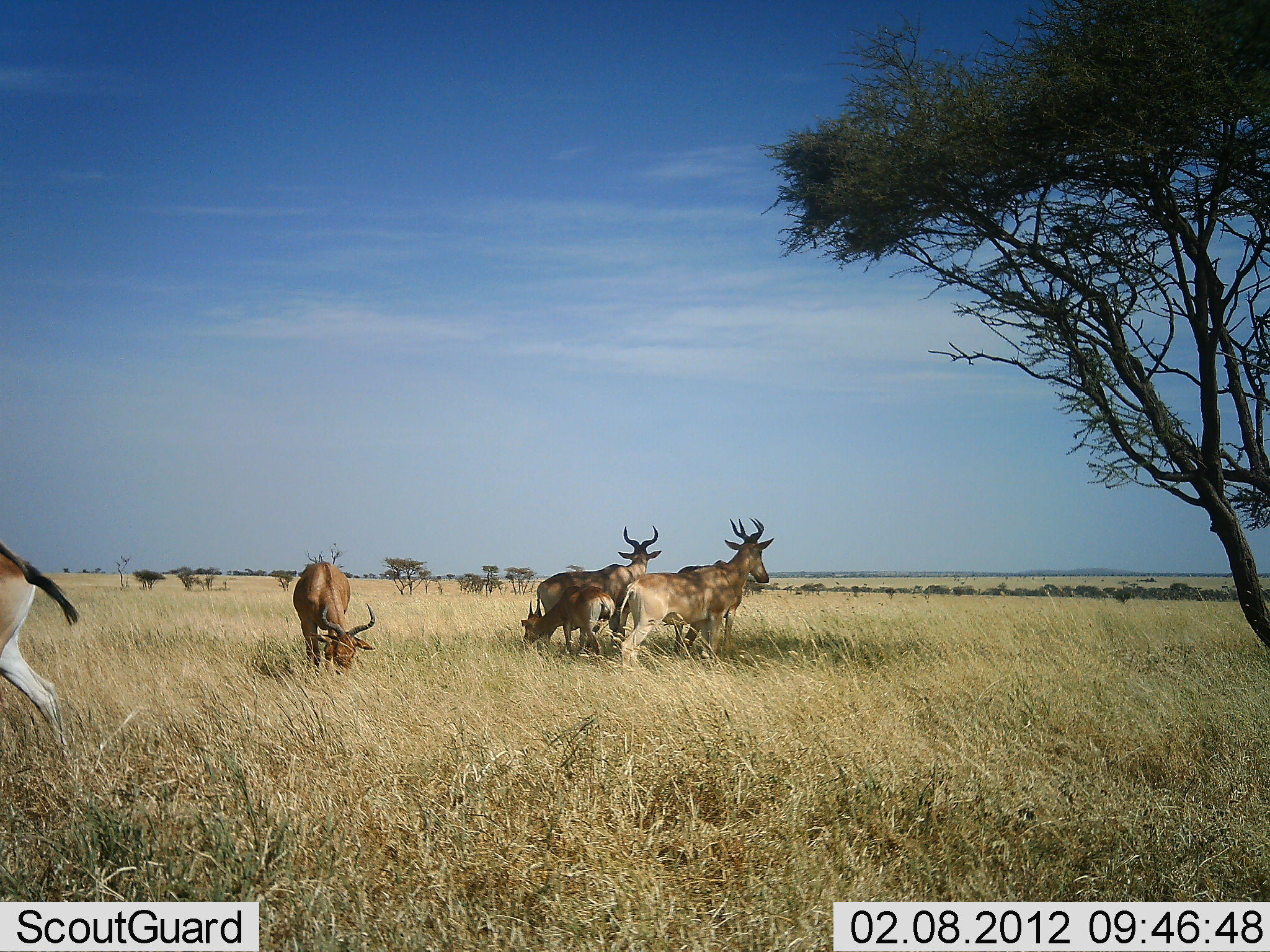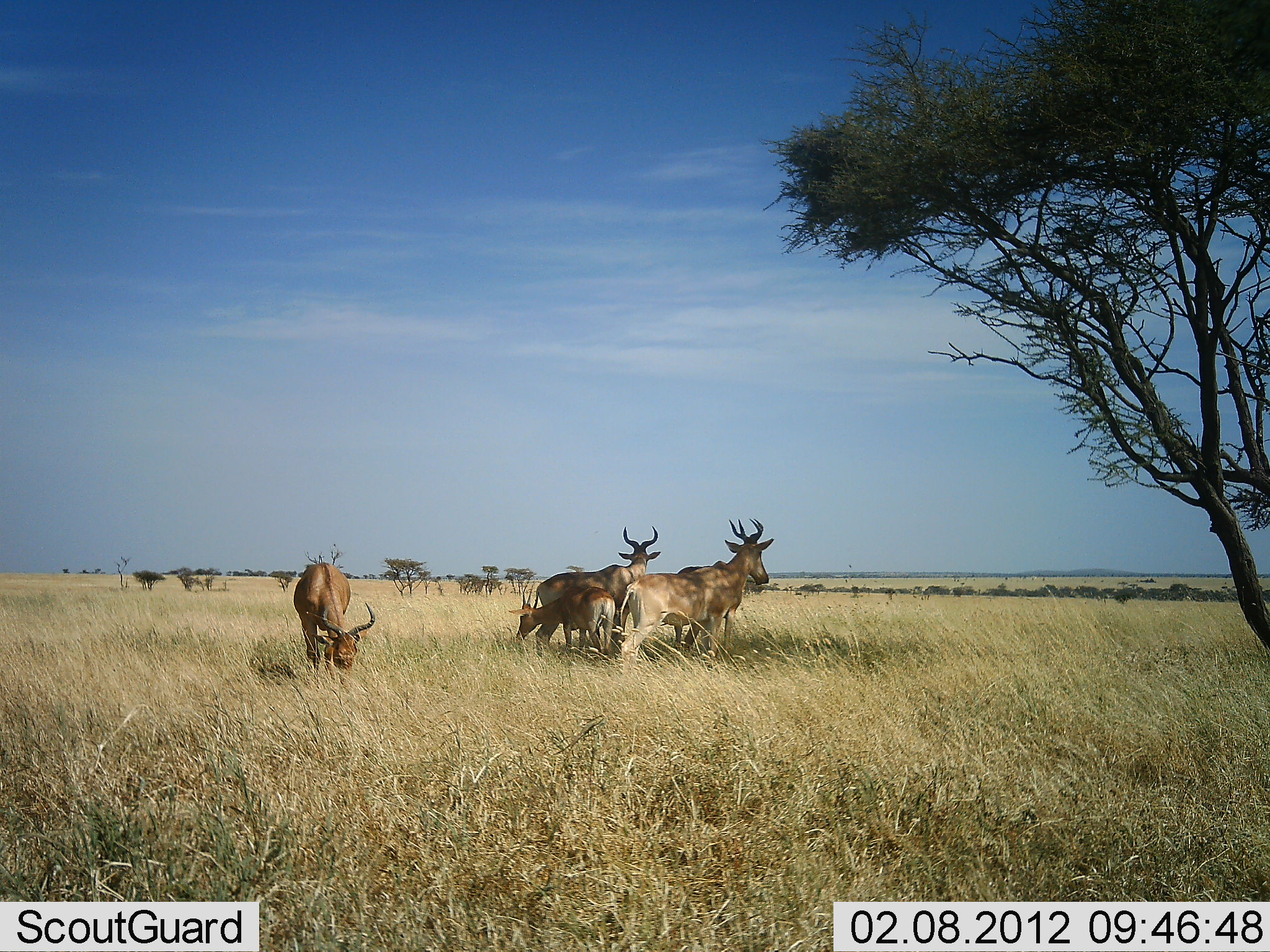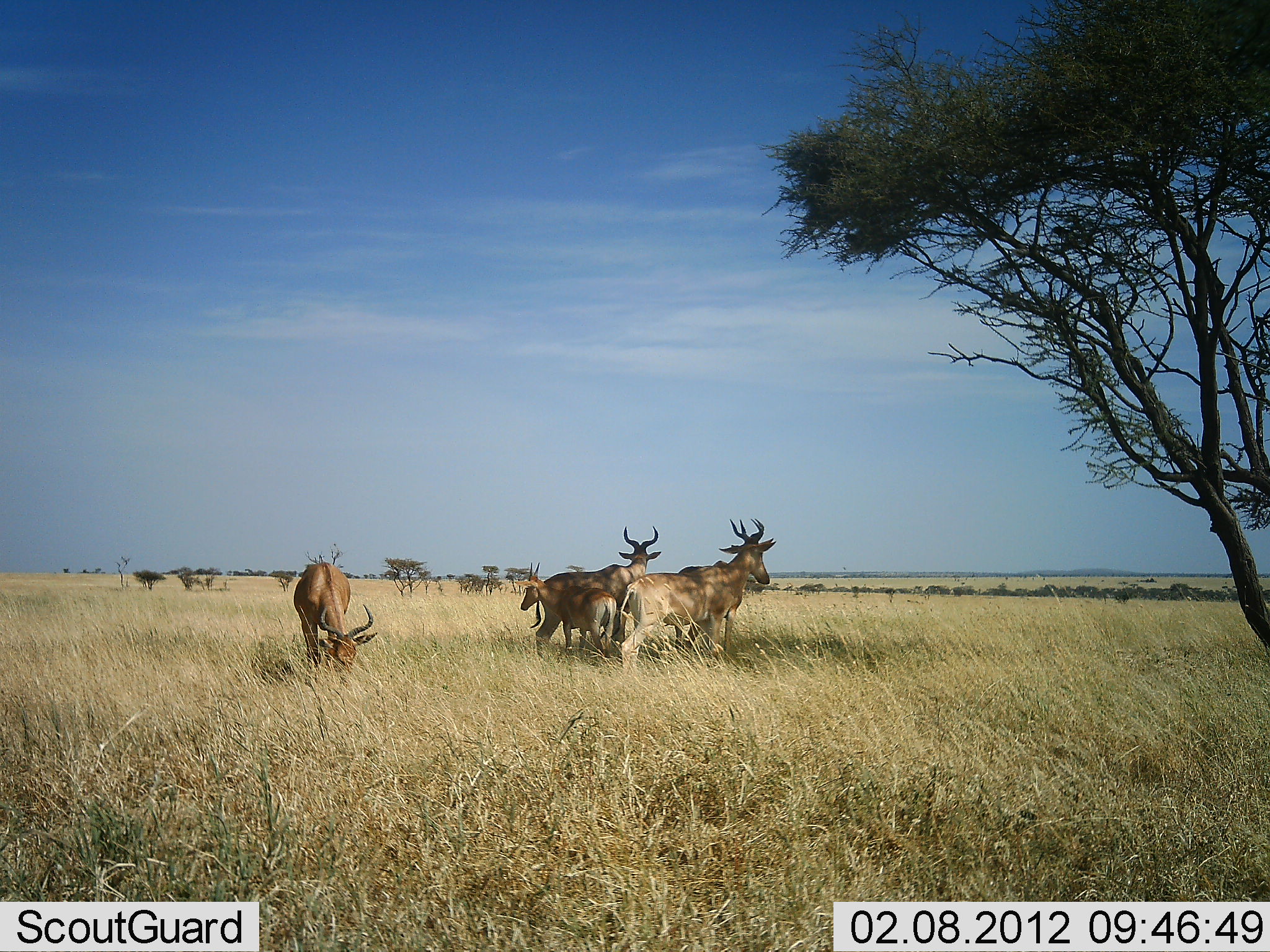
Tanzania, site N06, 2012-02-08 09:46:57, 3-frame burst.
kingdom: Animalia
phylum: Chordata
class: Mammalia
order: Artiodactyla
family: Bovidae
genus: Alcelaphus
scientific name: Alcelaphus buselaphus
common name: hartebeest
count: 6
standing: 85%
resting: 10%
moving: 35%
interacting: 5%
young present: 50%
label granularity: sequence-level